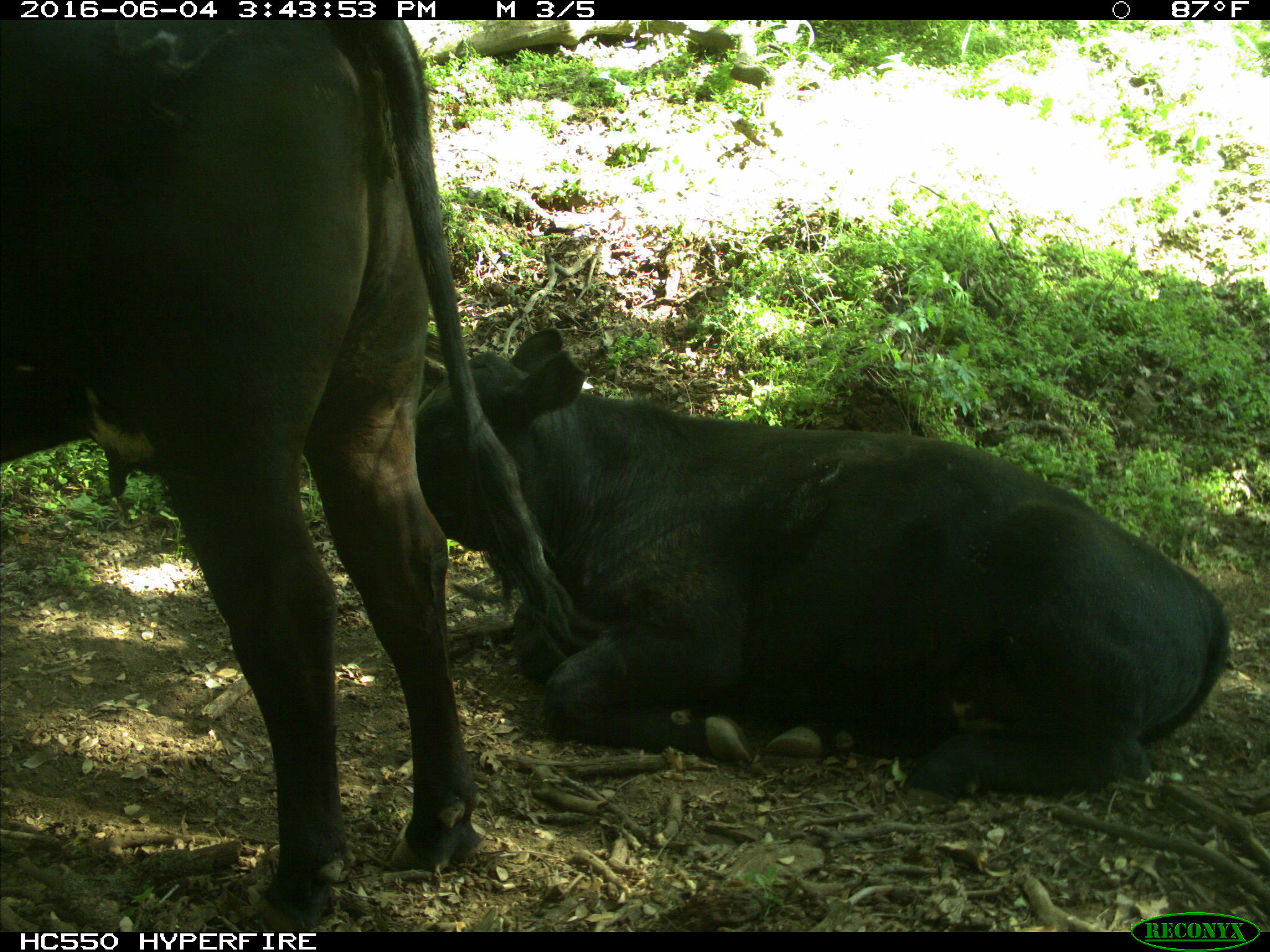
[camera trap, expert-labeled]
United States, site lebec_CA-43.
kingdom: Animalia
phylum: Chordata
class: Mammalia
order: Artiodactyla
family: Bovidae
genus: Bos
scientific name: Bos taurus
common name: domestic cow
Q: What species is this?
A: Bos taurus (domestic cow).